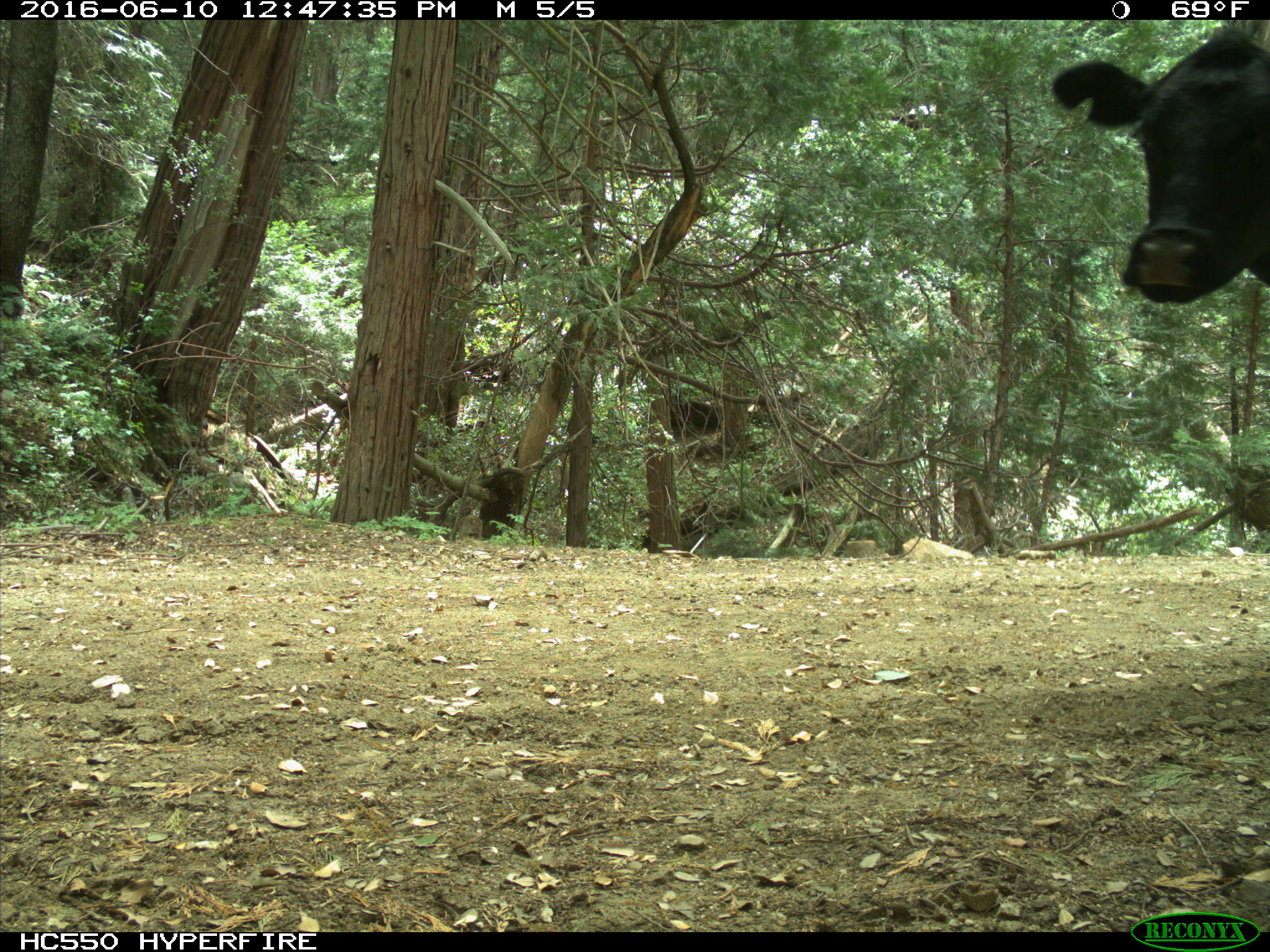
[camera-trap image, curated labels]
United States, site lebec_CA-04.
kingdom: Animalia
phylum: Chordata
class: Mammalia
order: Artiodactyla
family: Bovidae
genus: Bos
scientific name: Bos taurus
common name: domestic cow